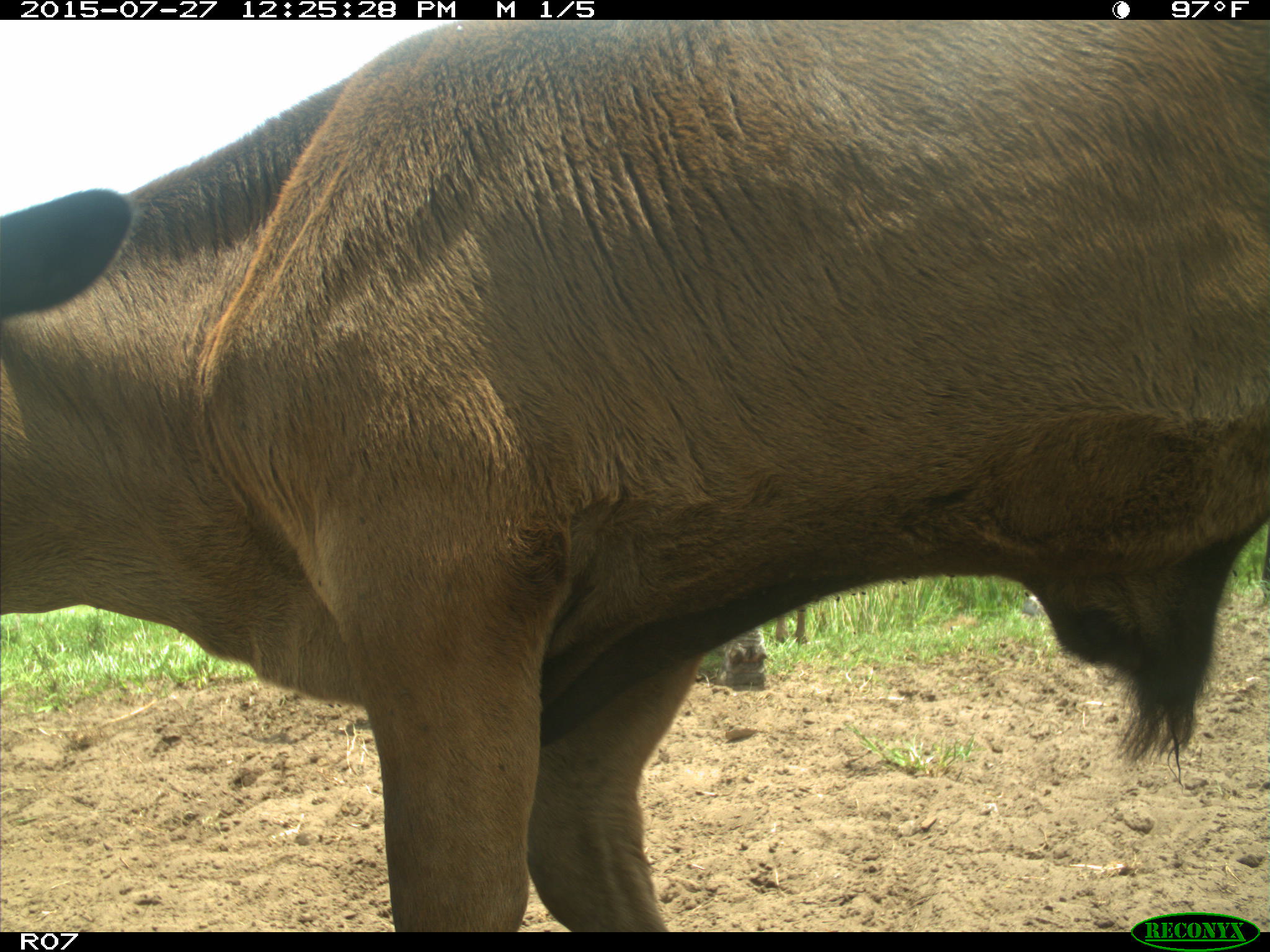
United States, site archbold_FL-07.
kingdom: Animalia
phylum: Chordata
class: Mammalia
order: Artiodactyla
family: Bovidae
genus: Bos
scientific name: Bos taurus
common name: domestic cow